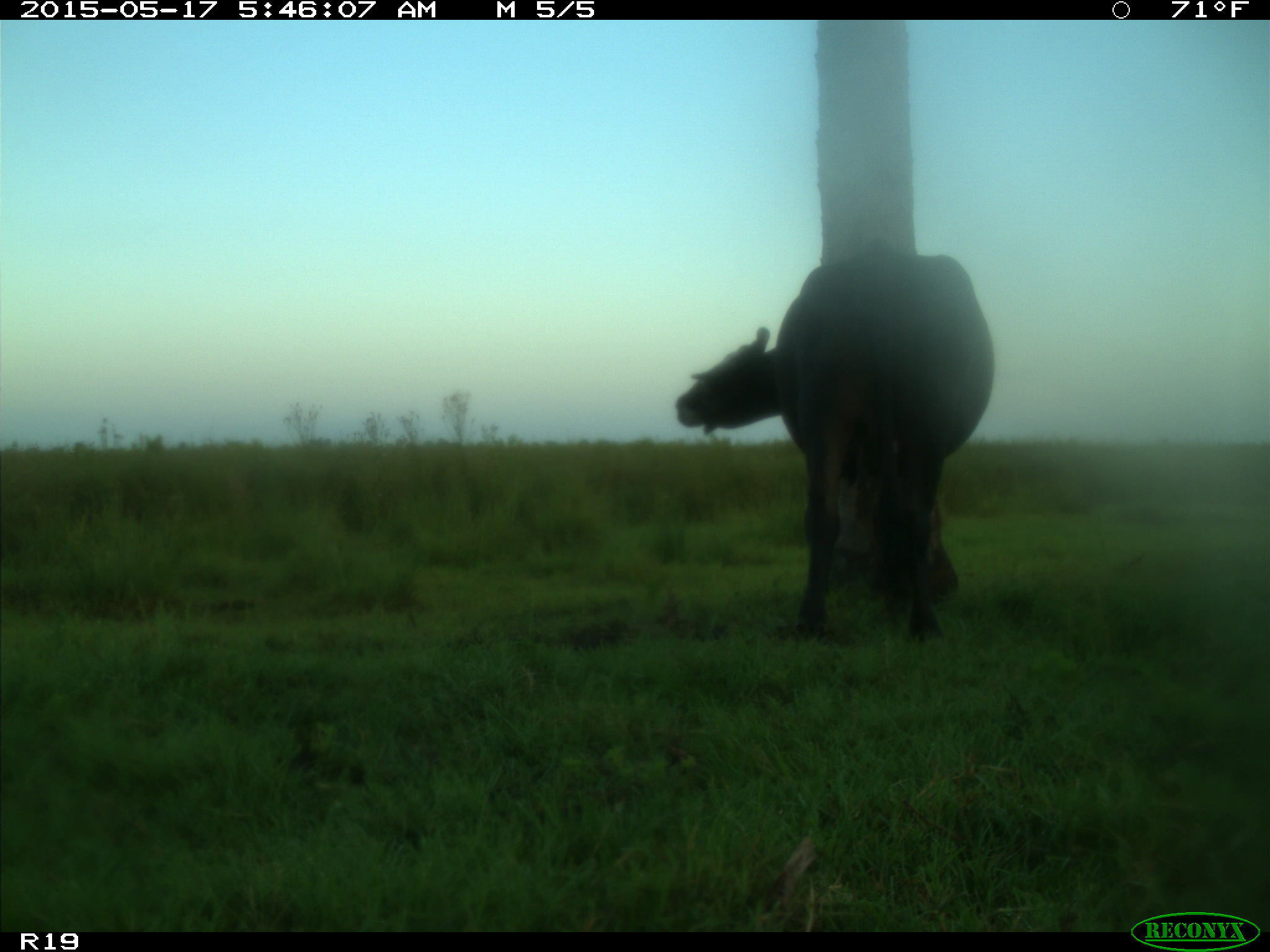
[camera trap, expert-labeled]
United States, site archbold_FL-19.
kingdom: Animalia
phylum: Chordata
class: Mammalia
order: Artiodactyla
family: Bovidae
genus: Bos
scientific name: Bos taurus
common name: domestic cow